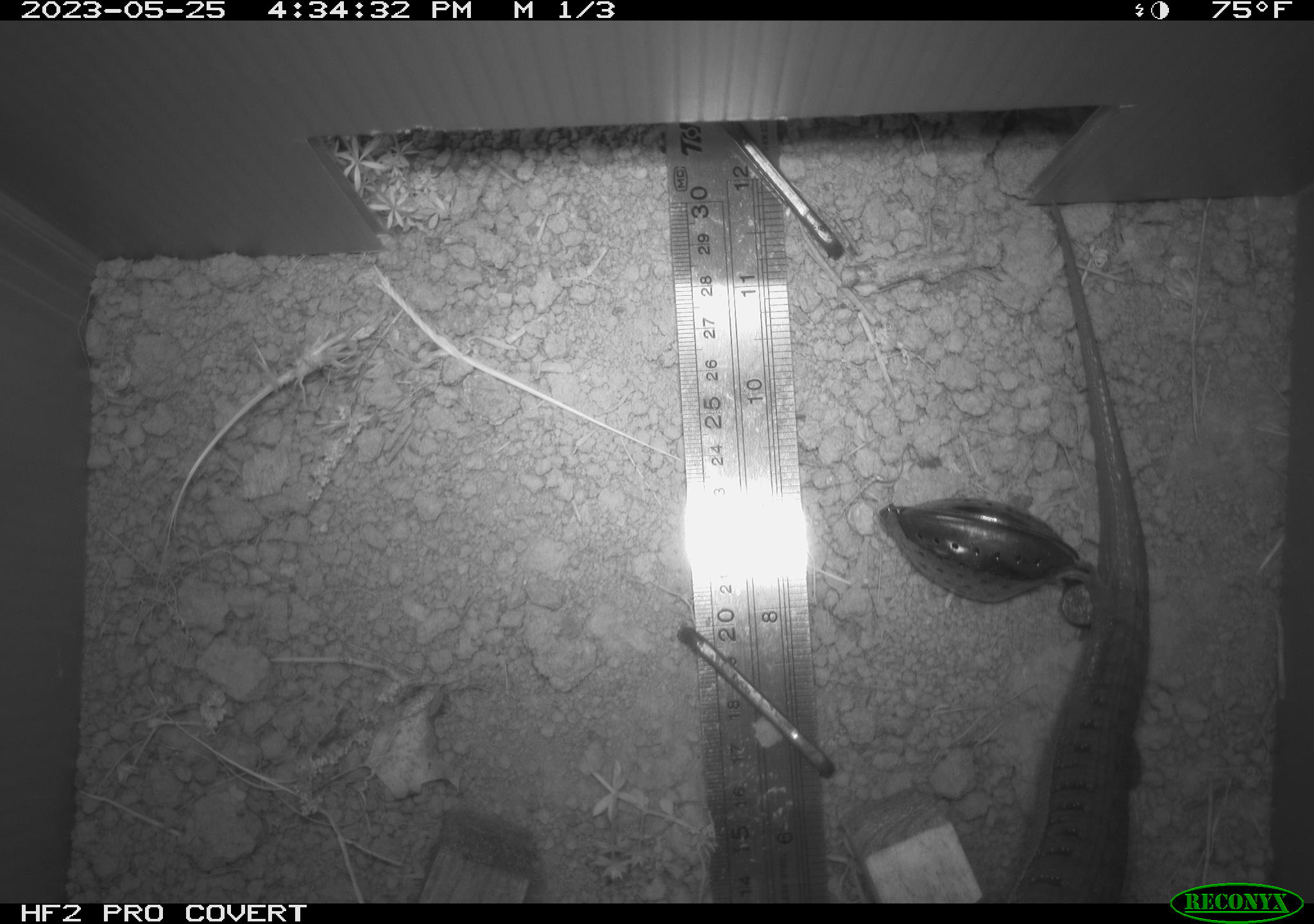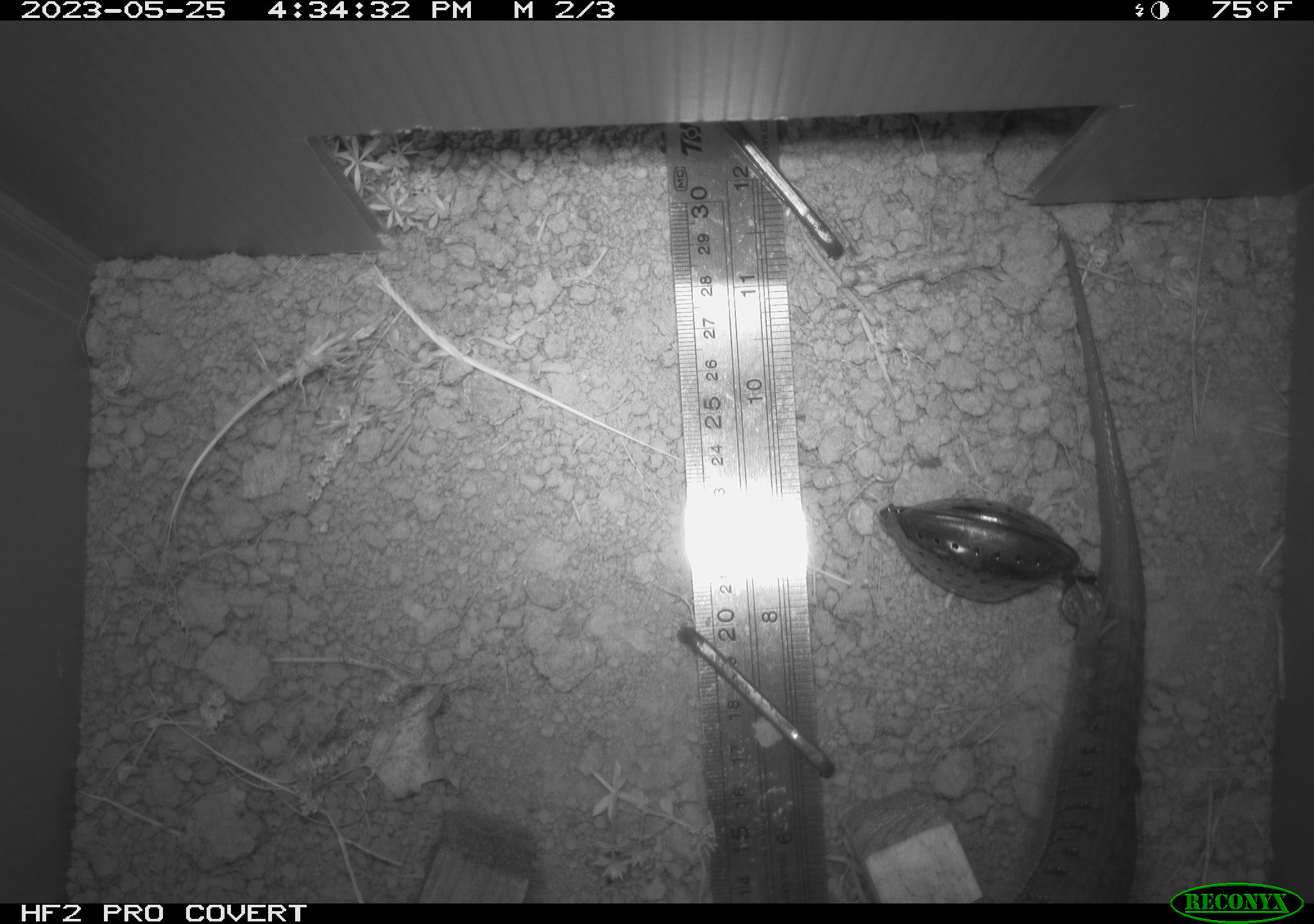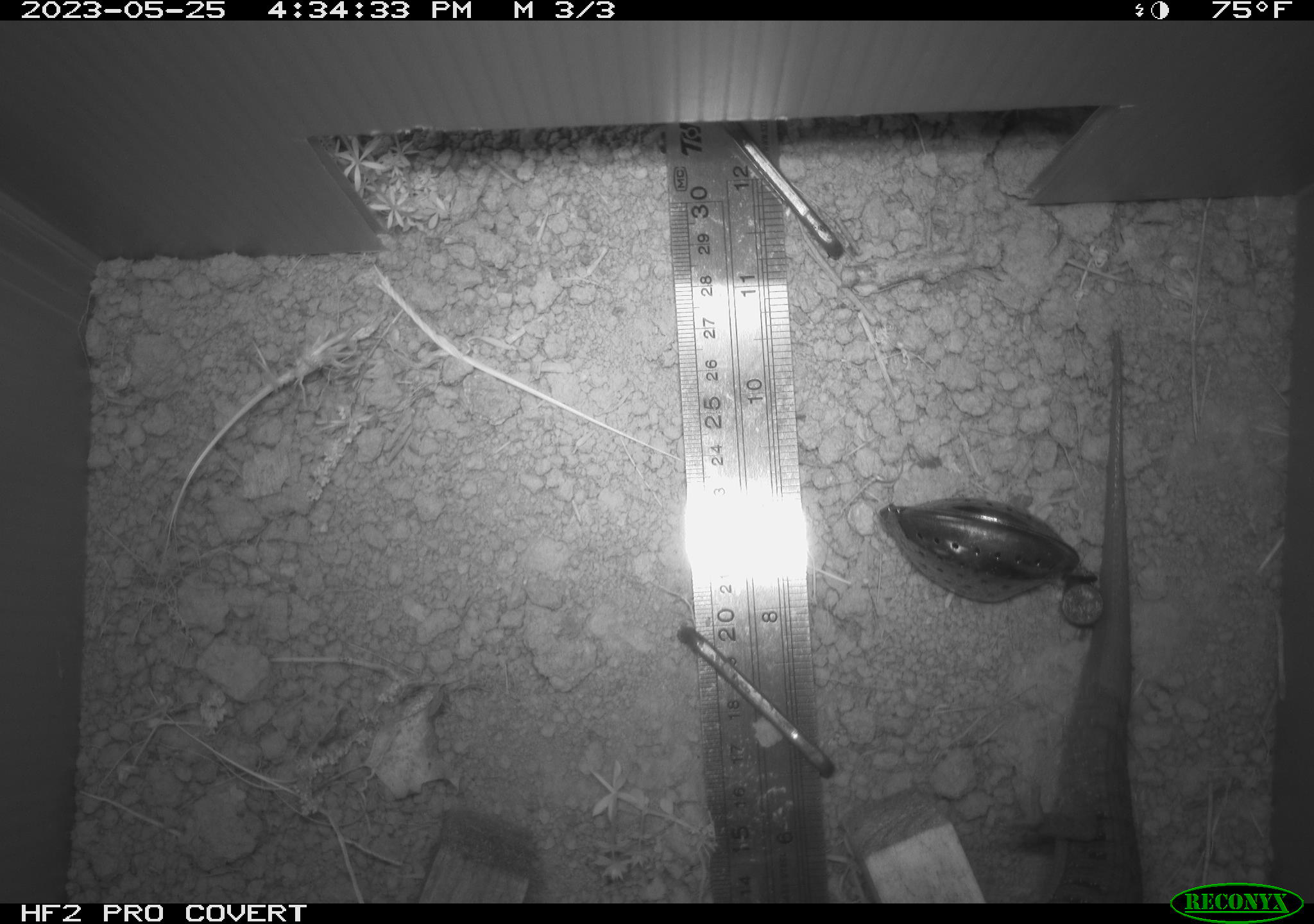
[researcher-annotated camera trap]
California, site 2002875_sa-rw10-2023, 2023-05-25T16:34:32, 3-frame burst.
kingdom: Animalia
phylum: Chordata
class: Reptilia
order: Squamata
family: Anguidae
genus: Elgaria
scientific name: Elgaria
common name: alligator lizards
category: elgaria species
Elgaria species (alligator lizards) (Elgaria).